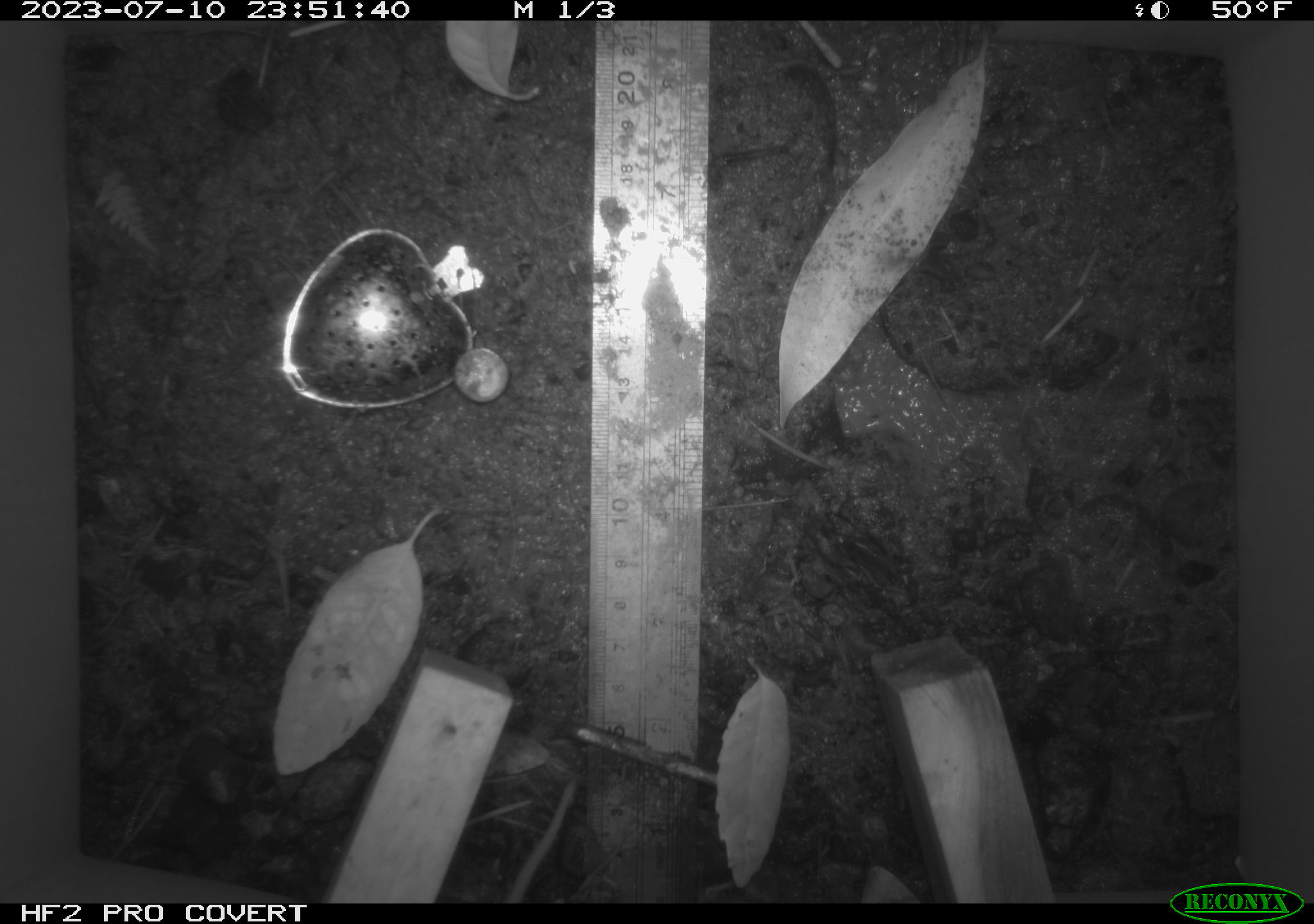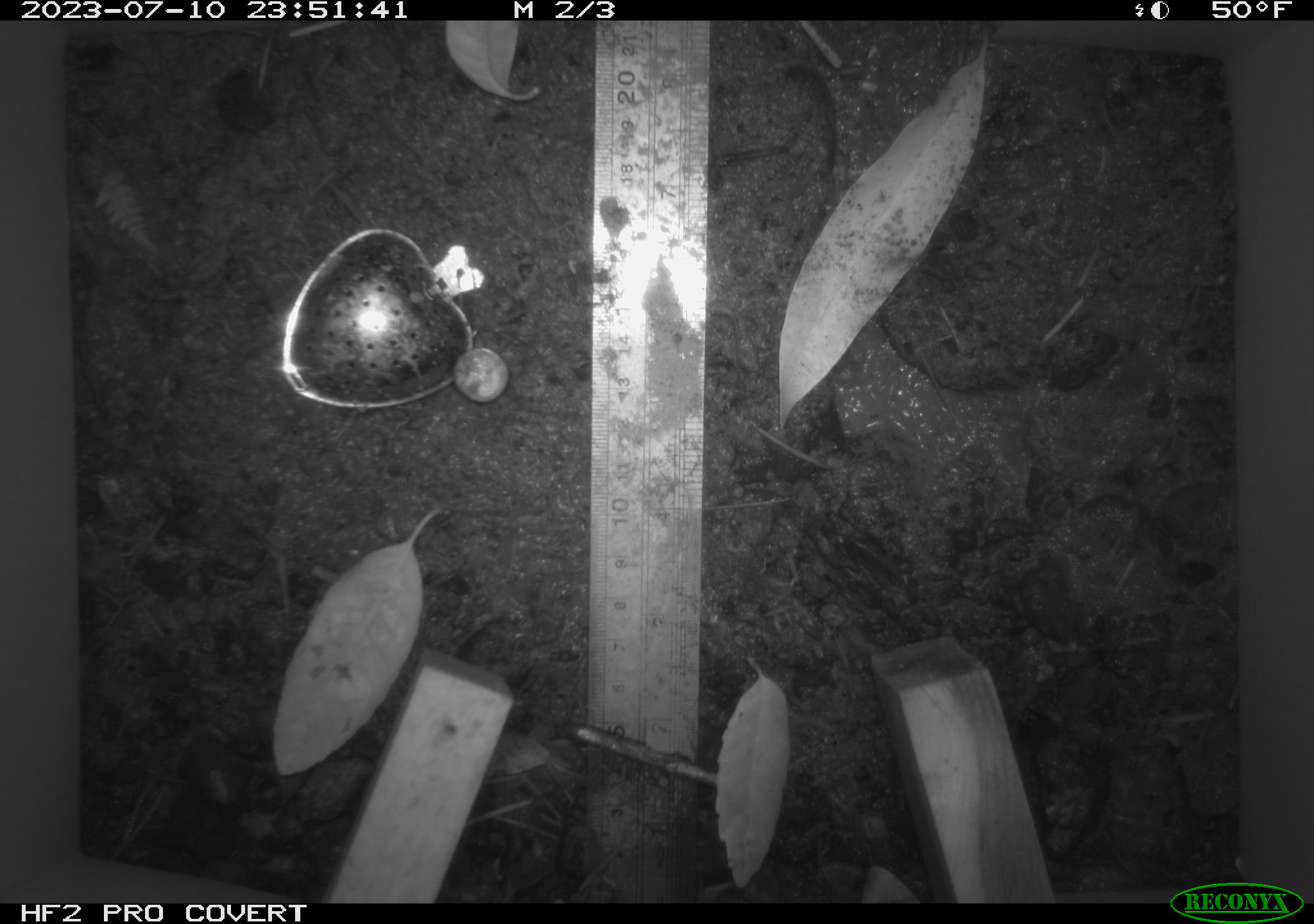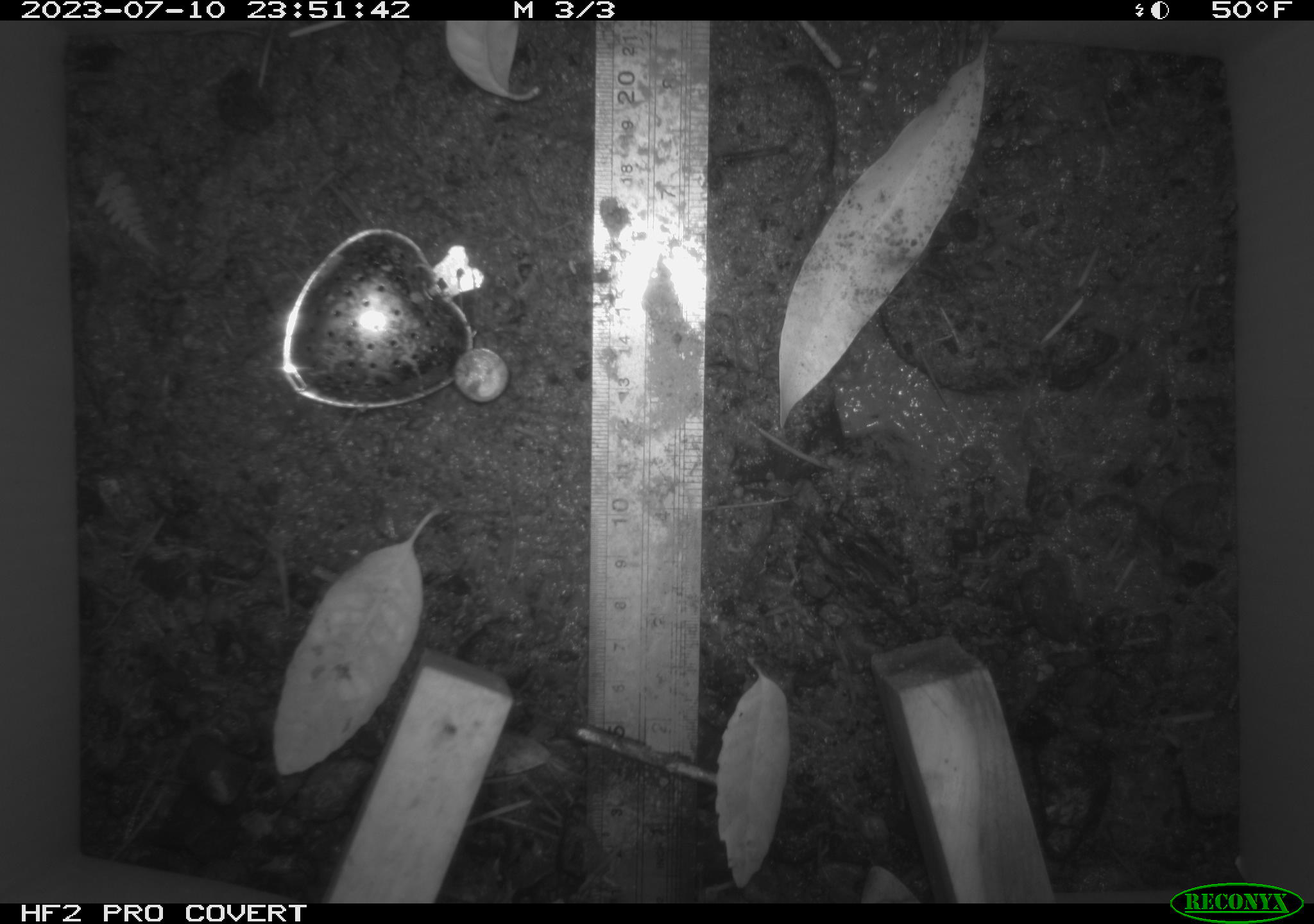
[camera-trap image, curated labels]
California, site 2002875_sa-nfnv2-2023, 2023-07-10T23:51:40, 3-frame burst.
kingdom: Animalia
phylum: Chordata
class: Mammalia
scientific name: Mammalia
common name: small mammal